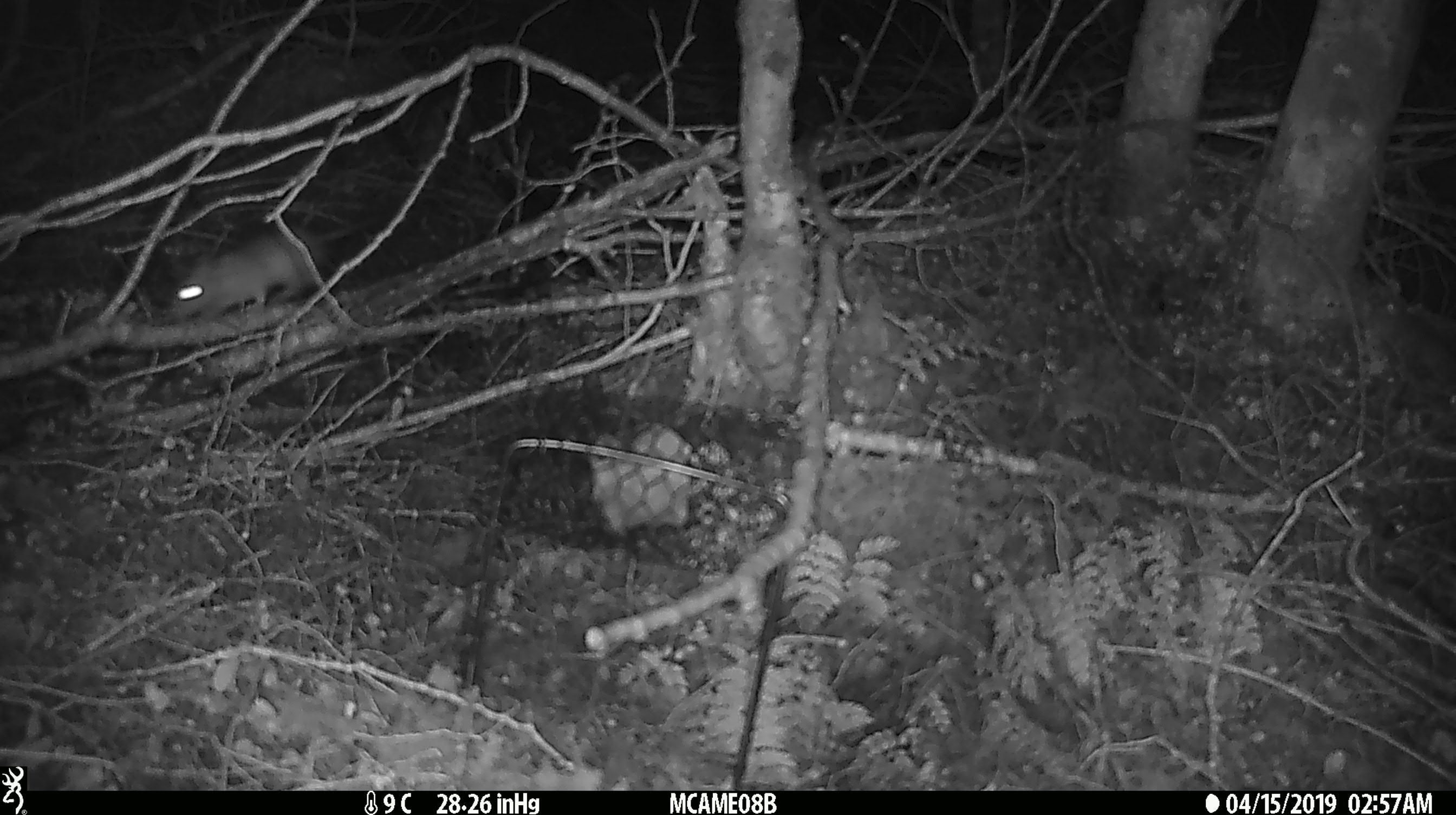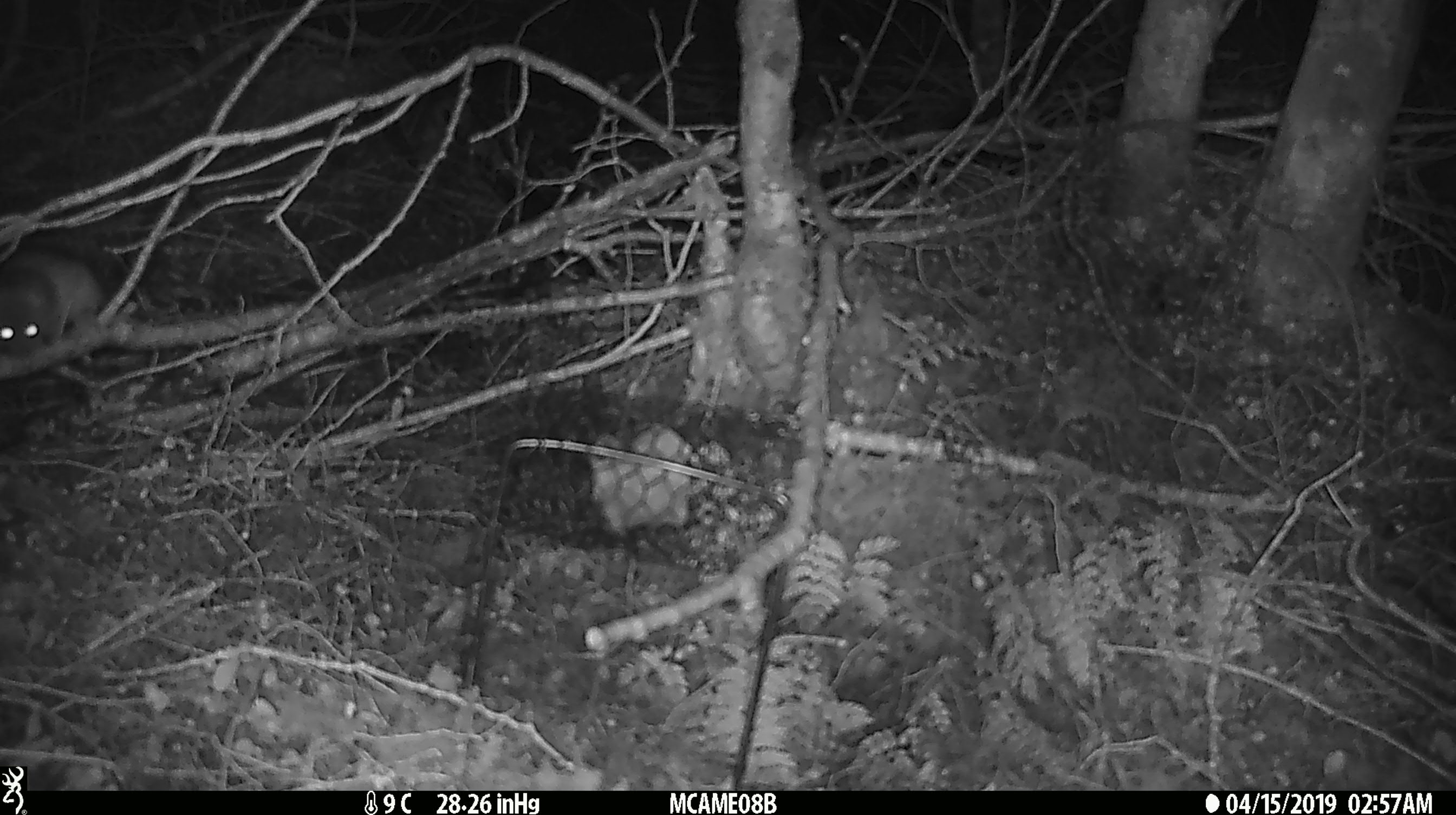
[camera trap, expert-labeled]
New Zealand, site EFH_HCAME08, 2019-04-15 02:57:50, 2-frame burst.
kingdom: Animalia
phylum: Chordata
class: Mammalia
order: Rodentia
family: Muridae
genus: Rattus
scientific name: Rattus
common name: rat